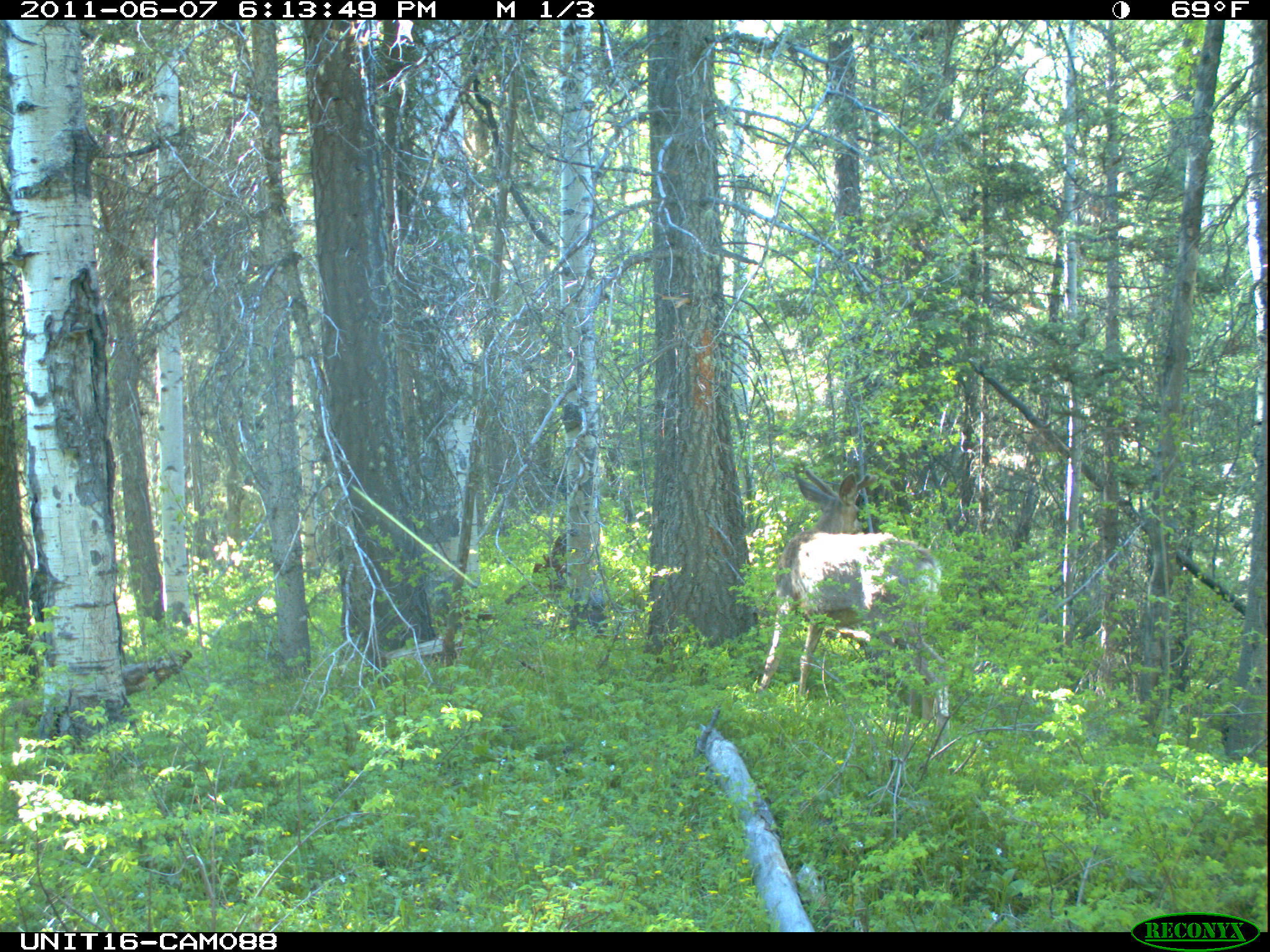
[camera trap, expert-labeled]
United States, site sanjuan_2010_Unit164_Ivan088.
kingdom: Animalia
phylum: Chordata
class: Mammalia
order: Artiodactyla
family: Cervidae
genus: Odocoileus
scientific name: Odocoileus hemionus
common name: mule deer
Odocoileus hemionus (mule deer).